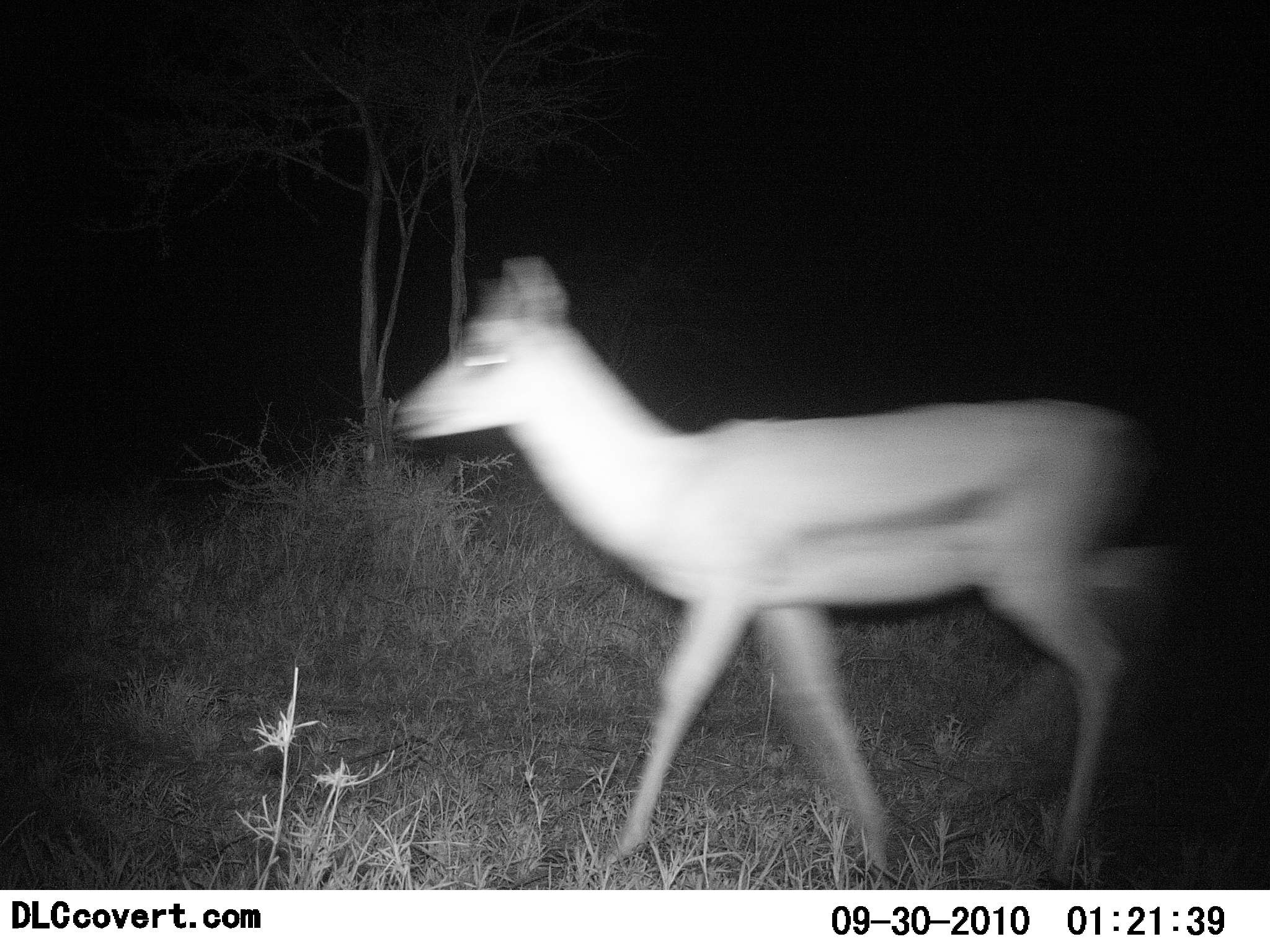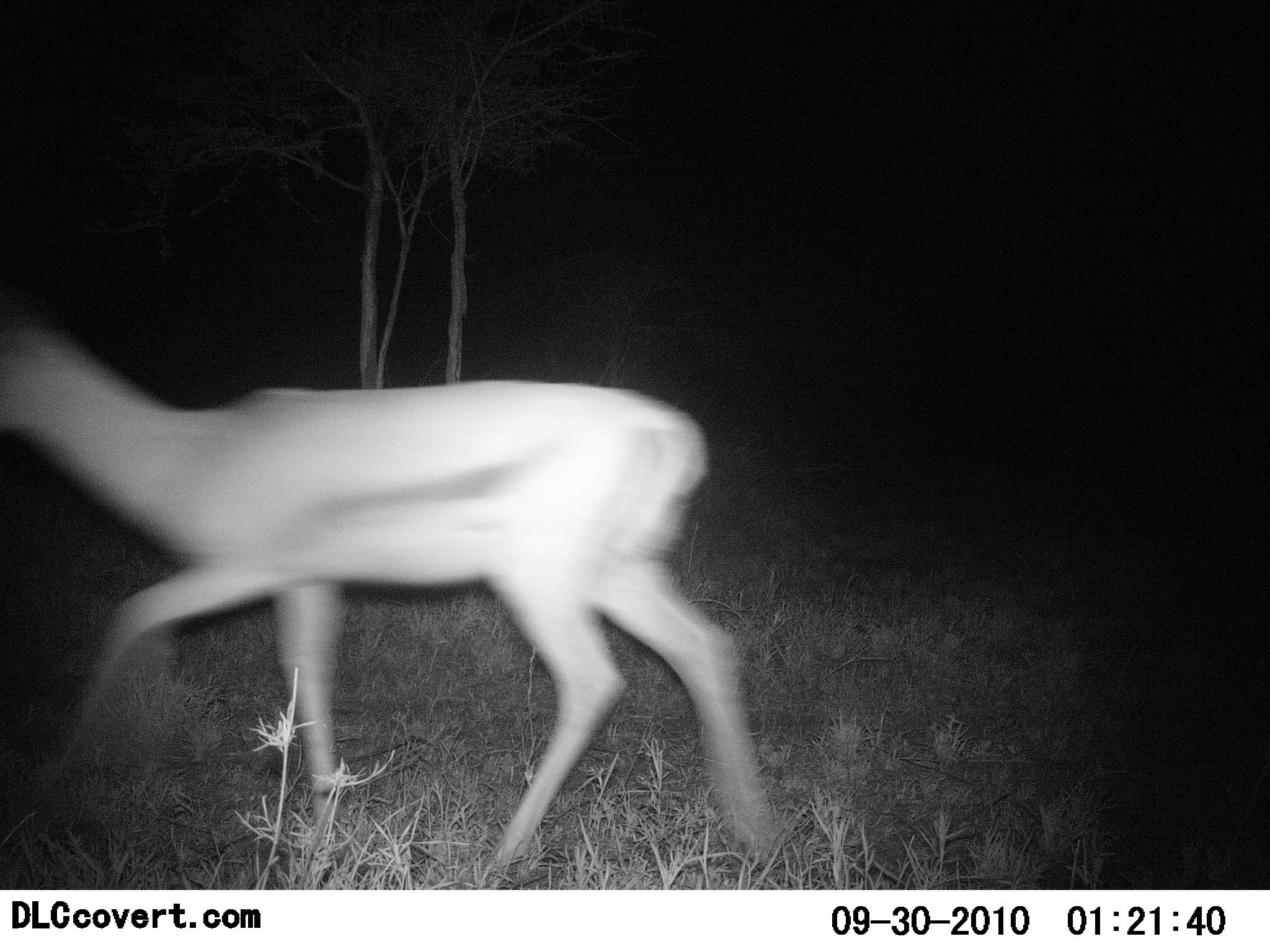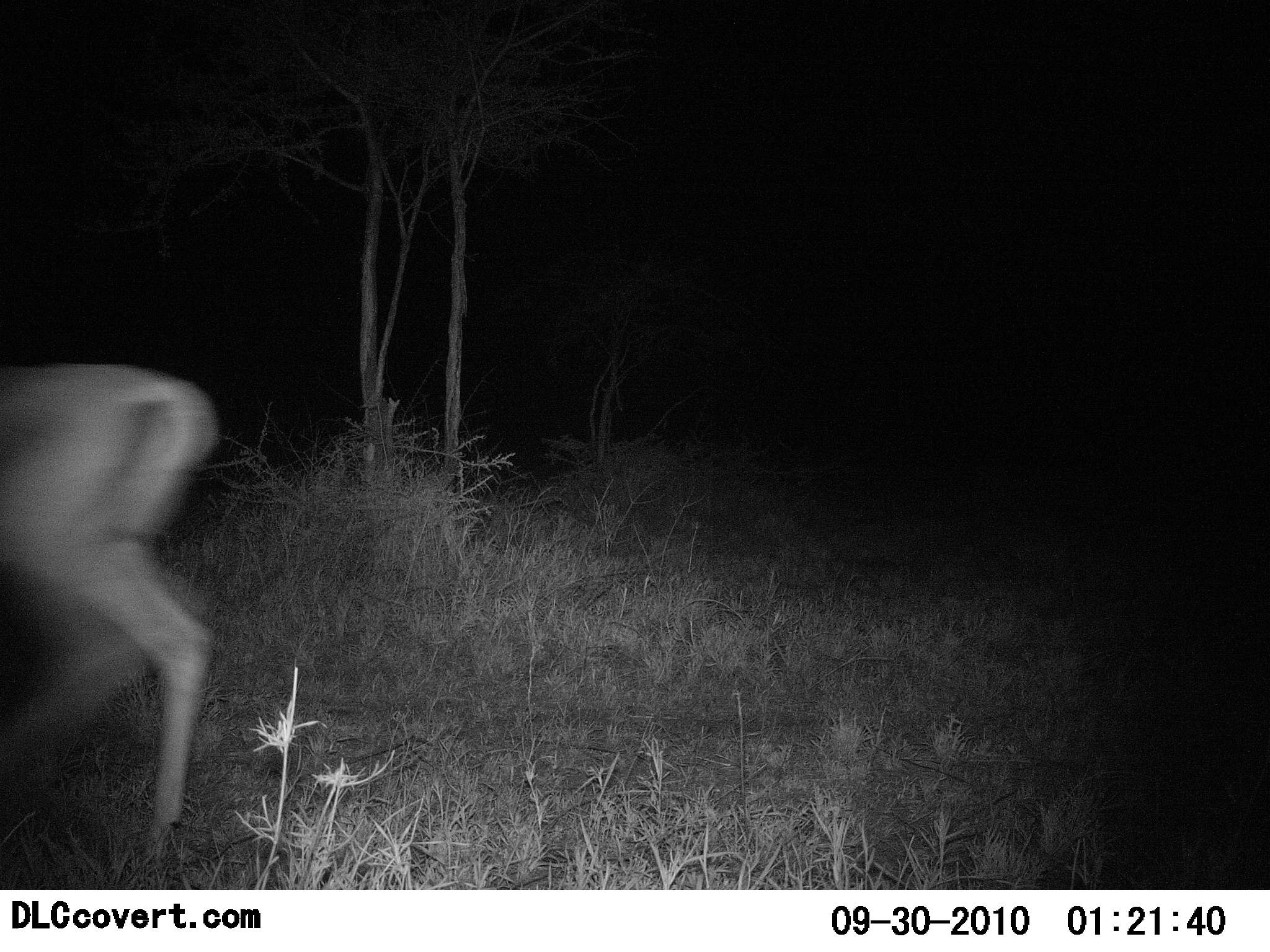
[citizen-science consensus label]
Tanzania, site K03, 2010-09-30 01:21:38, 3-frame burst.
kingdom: Animalia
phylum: Chordata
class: Mammalia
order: Artiodactyla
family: Bovidae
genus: Eudorcas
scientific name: Eudorcas thomsonii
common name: thomson's gazelle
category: gazellethomsons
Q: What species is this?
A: Gazellethomsons (thomson's gazelle) (Eudorcas thomsonii).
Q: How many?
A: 1.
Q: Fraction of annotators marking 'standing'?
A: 7%.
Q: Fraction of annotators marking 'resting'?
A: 0%.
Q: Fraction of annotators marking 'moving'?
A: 100%.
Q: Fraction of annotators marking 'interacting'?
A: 0%.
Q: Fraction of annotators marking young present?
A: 0%.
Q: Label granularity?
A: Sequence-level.